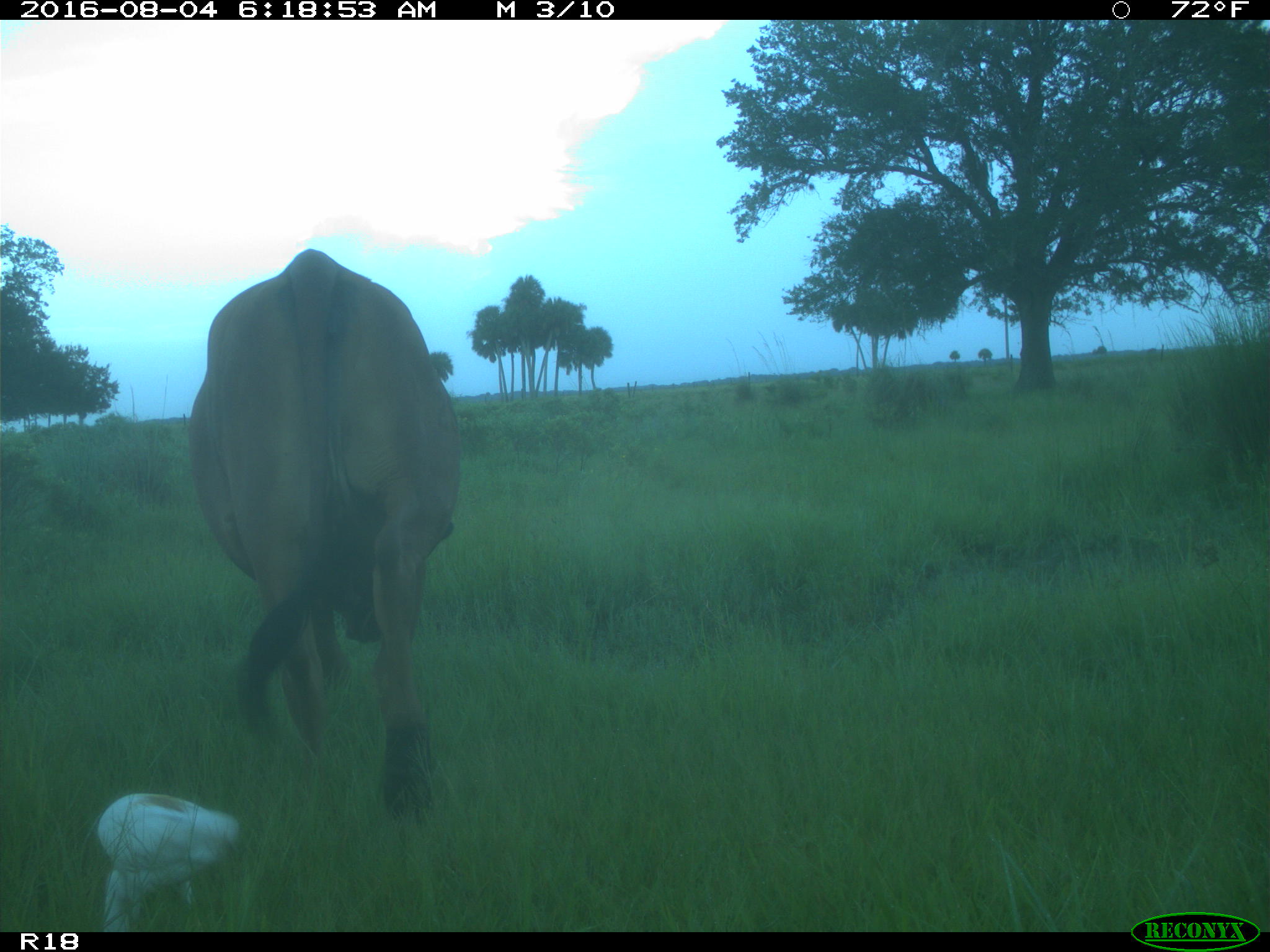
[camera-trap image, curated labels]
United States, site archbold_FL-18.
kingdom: Animalia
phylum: Chordata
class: Mammalia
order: Artiodactyla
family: Bovidae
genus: Bos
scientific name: Bos taurus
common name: domestic cow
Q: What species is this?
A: Bos taurus (domestic cow).